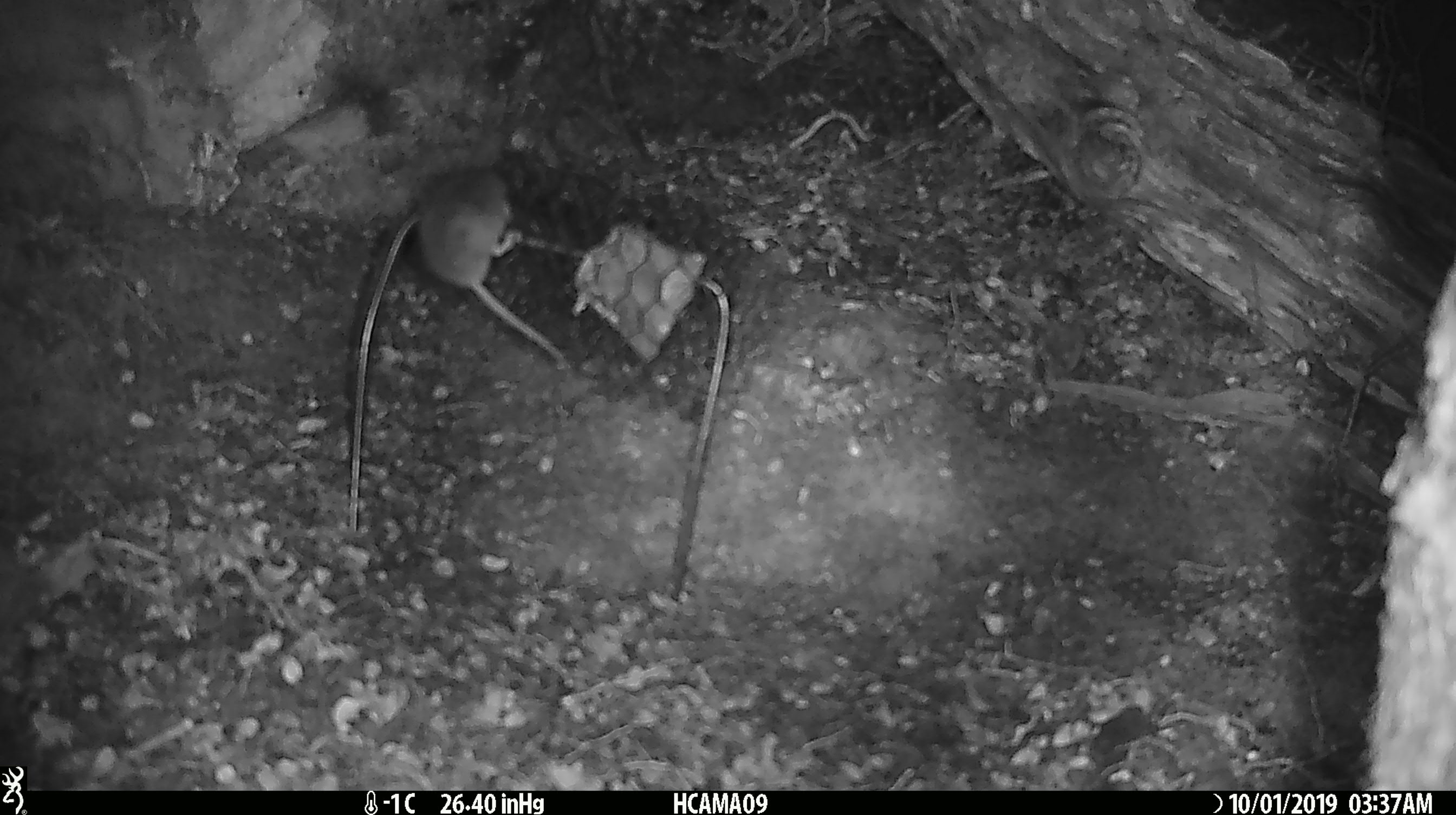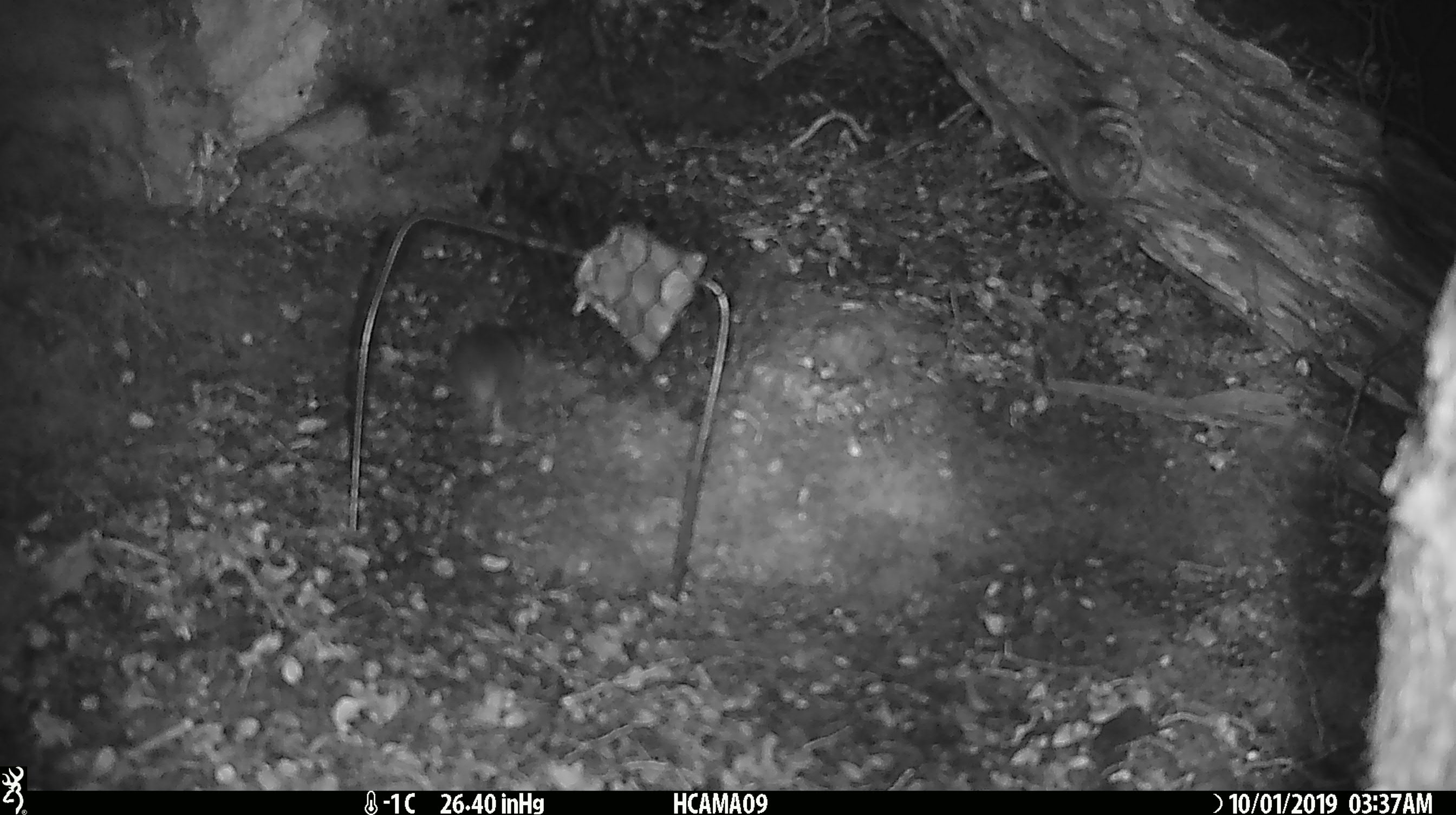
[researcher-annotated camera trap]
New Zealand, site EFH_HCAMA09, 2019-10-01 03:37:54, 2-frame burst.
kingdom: Animalia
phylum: Chordata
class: Mammalia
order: Rodentia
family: Muridae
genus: Mus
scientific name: Mus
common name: mouse